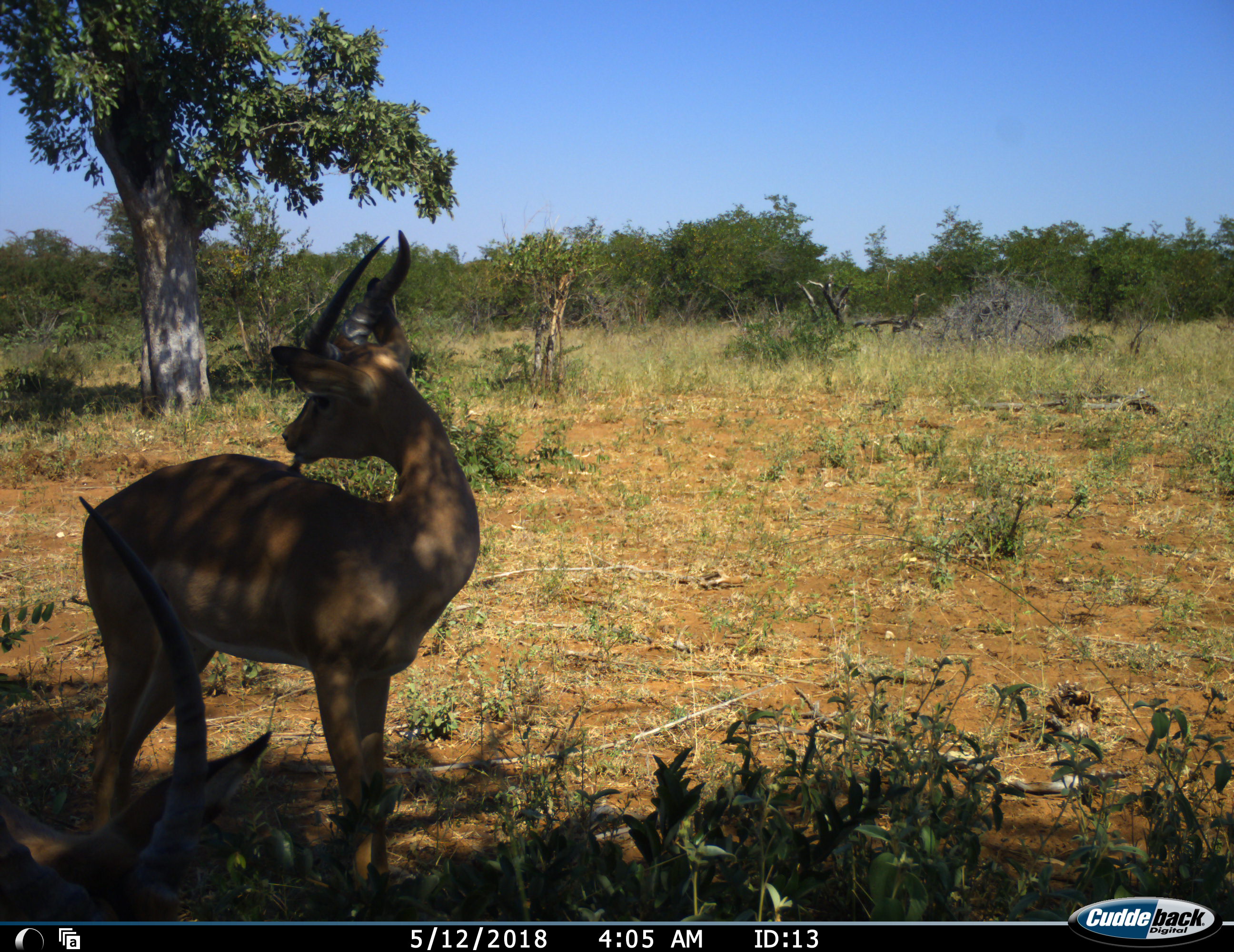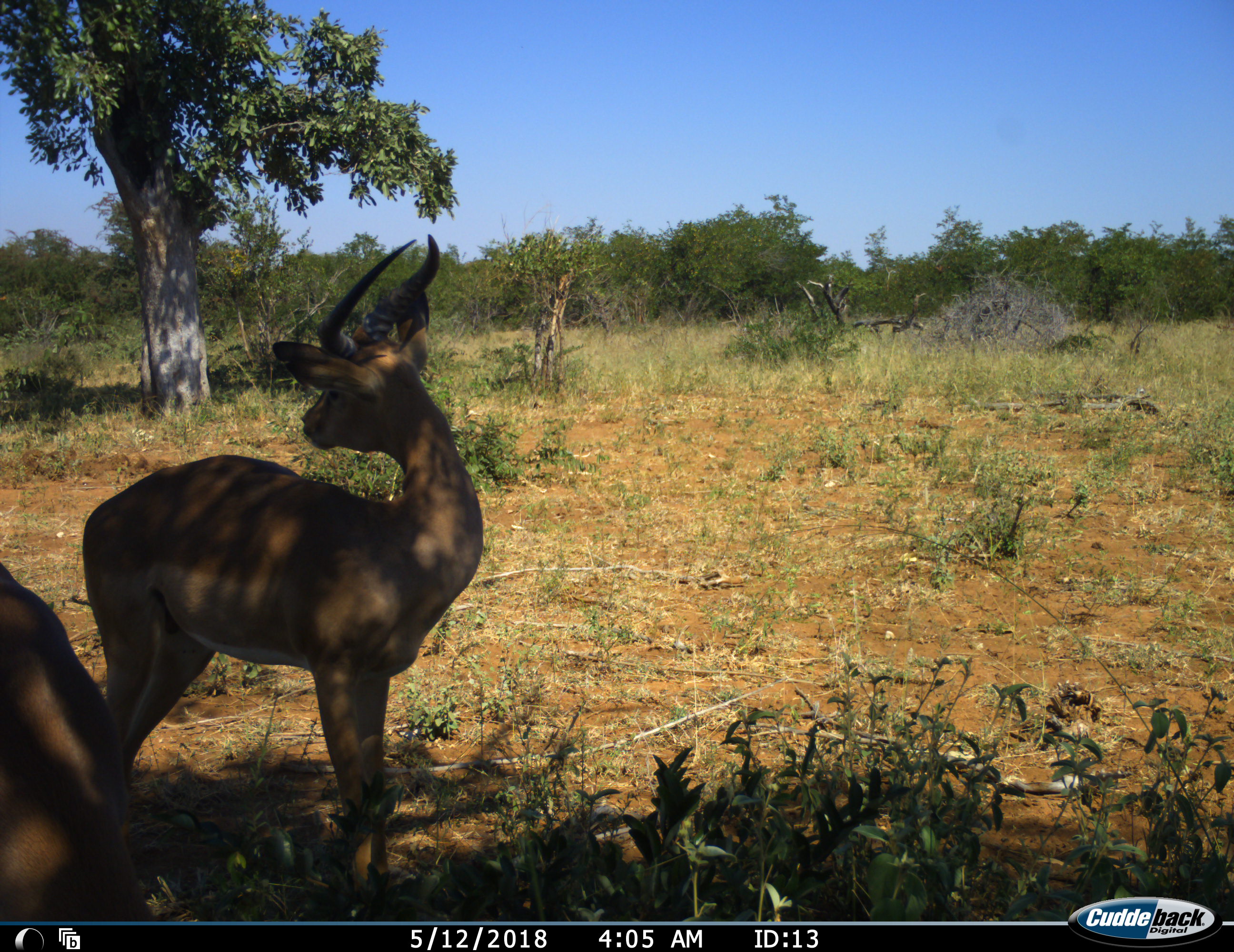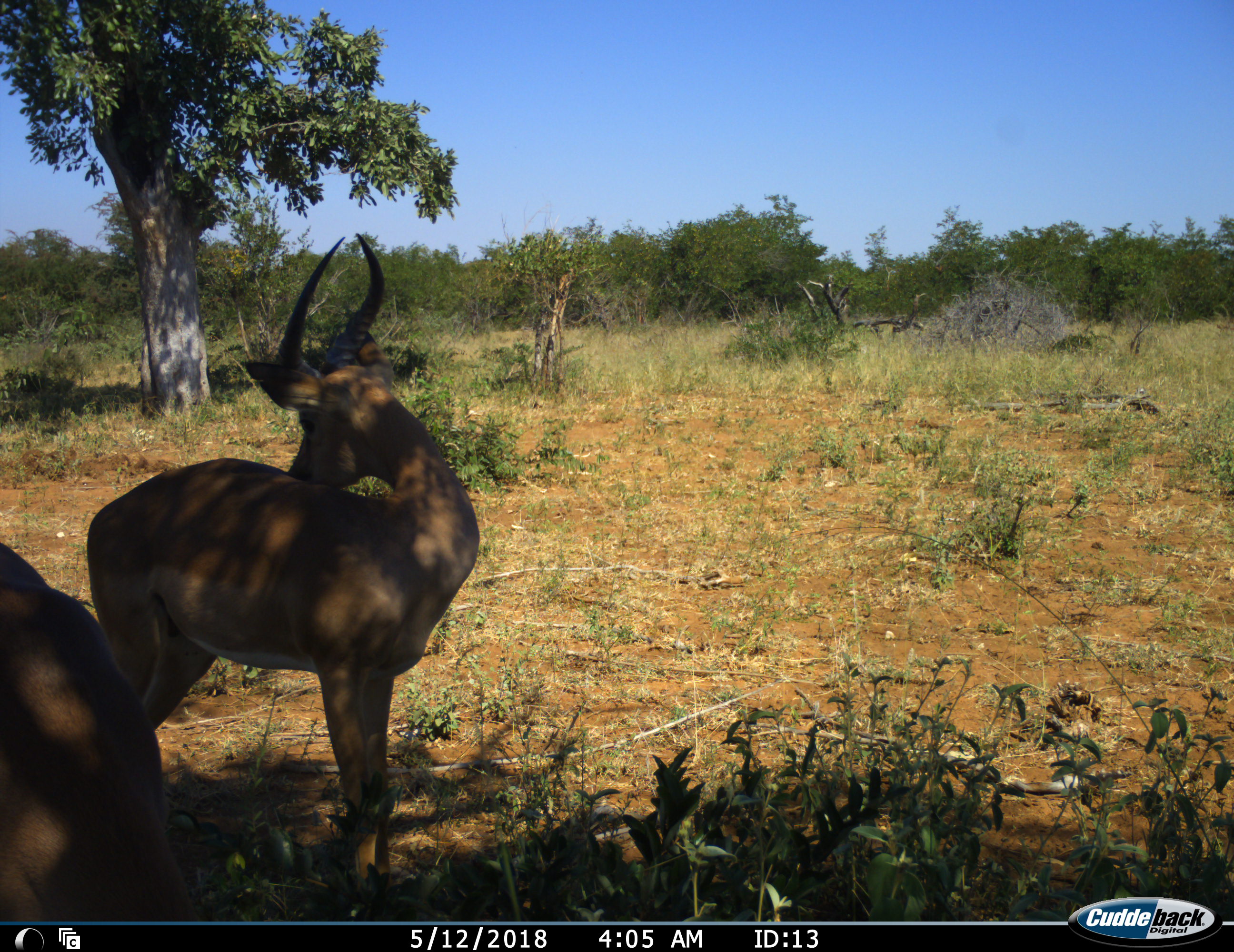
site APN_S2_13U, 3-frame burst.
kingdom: Animalia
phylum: Chordata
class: Mammalia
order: Artiodactyla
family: Bovidae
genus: Aepyceros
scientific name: Aepyceros melampus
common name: impala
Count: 2.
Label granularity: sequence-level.